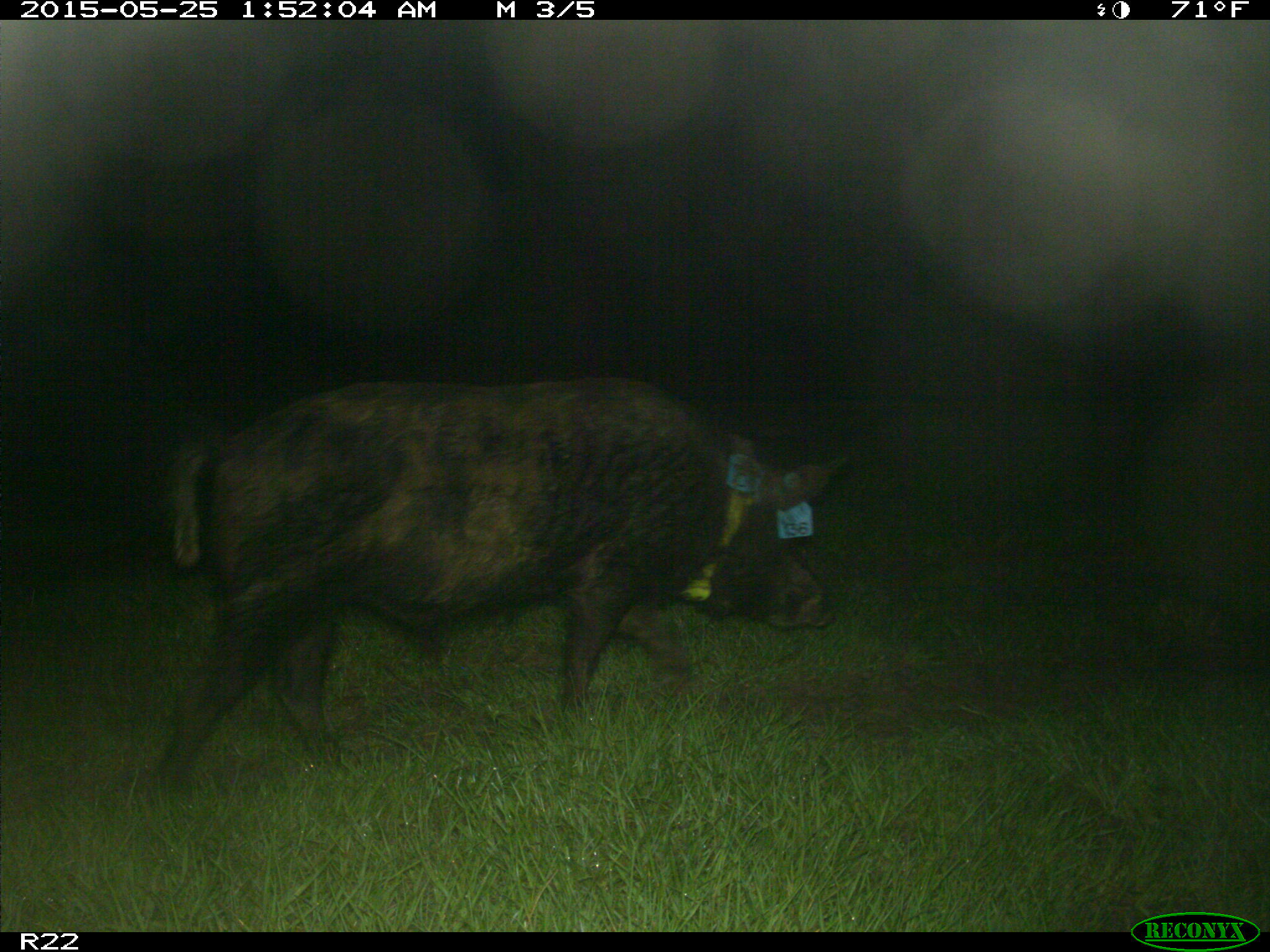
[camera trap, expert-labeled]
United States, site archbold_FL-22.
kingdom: Animalia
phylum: Chordata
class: Mammalia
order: Artiodactyla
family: Bovidae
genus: Bos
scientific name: Bos taurus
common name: domestic cow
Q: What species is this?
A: Bos taurus (domestic cow).